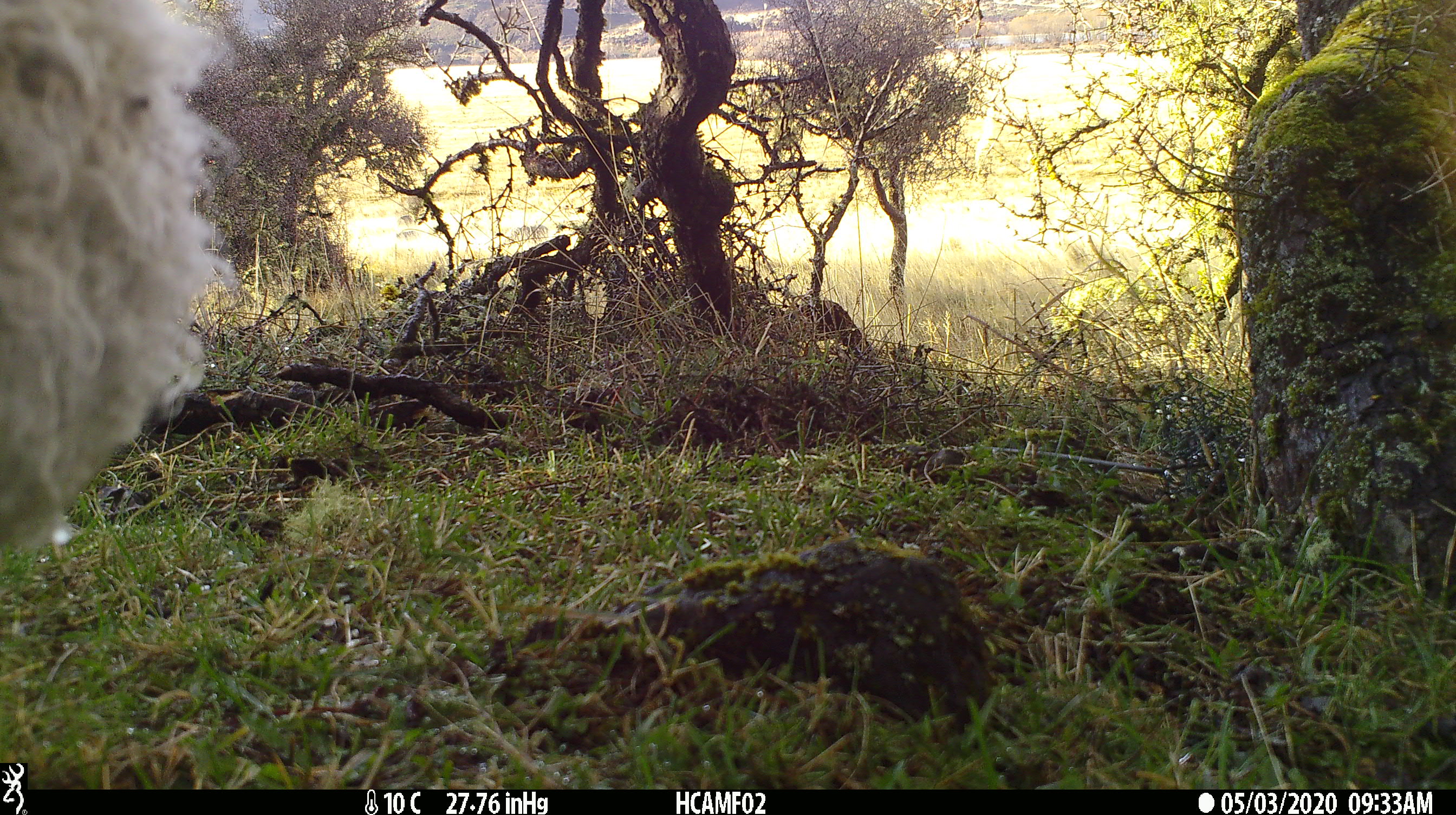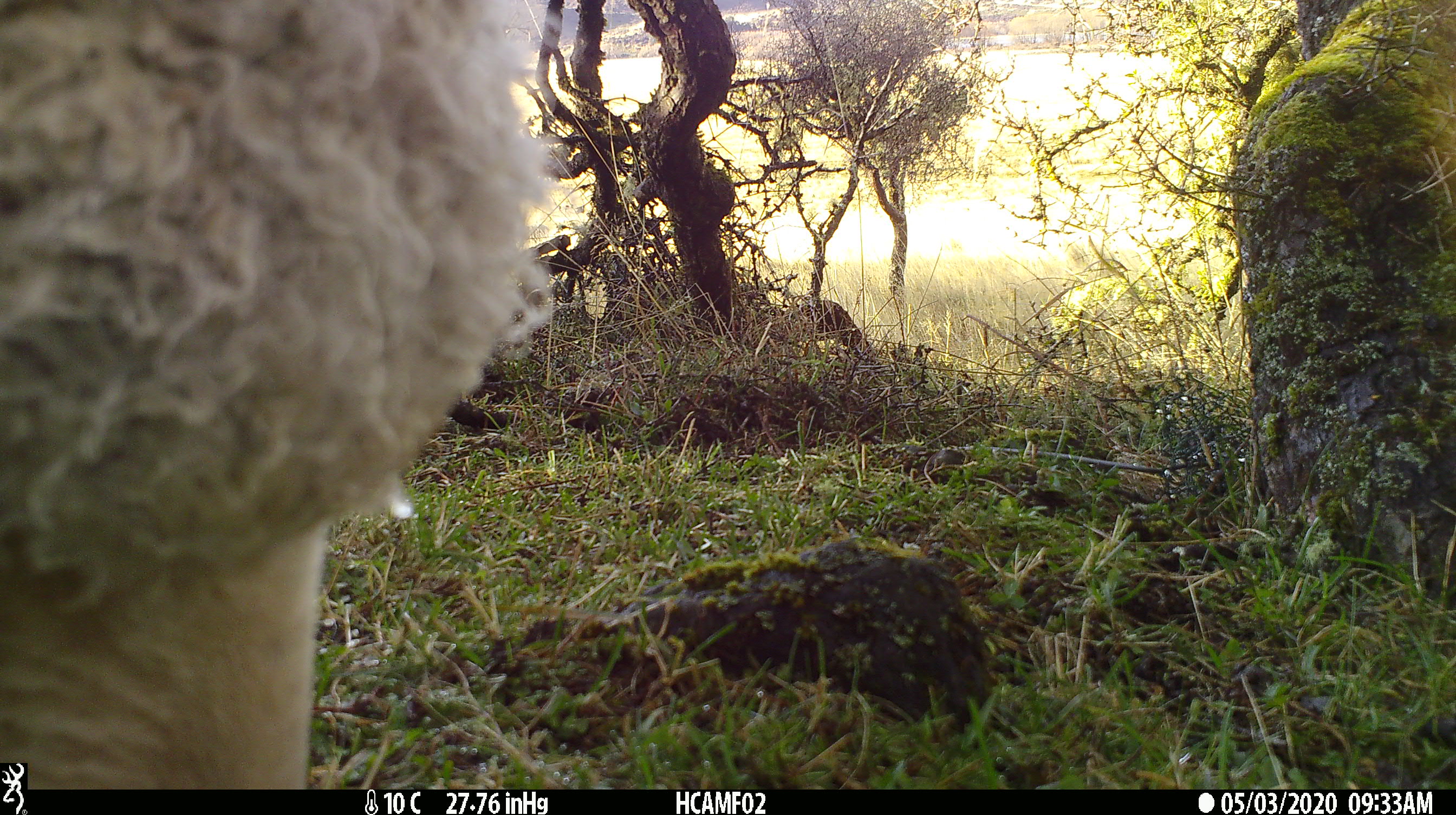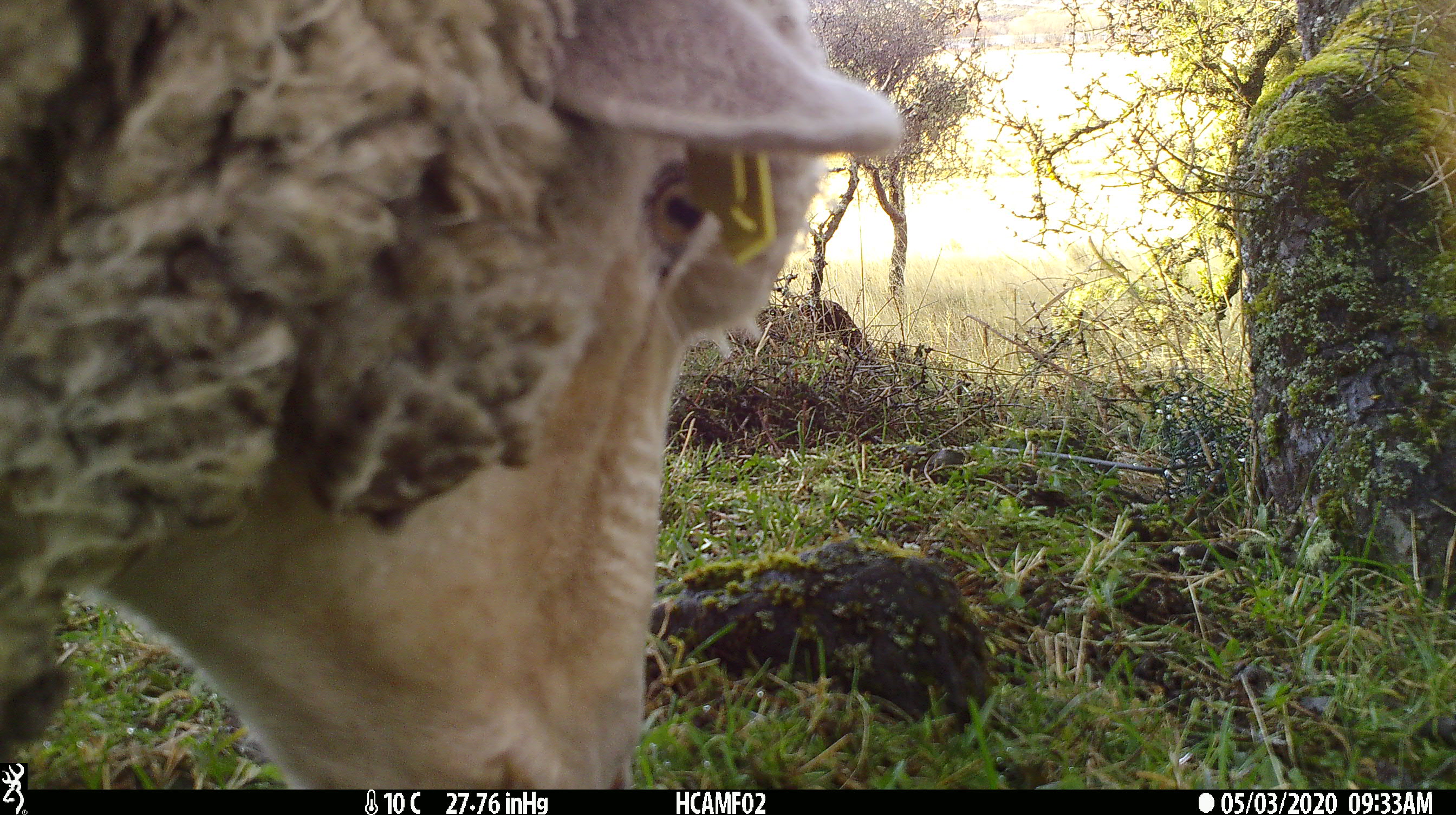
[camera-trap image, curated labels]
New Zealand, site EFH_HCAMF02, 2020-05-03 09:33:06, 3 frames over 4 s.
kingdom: Animalia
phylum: Chordata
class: Mammalia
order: Artiodactyla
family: Bovidae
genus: Ovis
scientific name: Ovis aries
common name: domestic sheep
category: sheep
Sheep (domestic sheep) (Ovis aries).